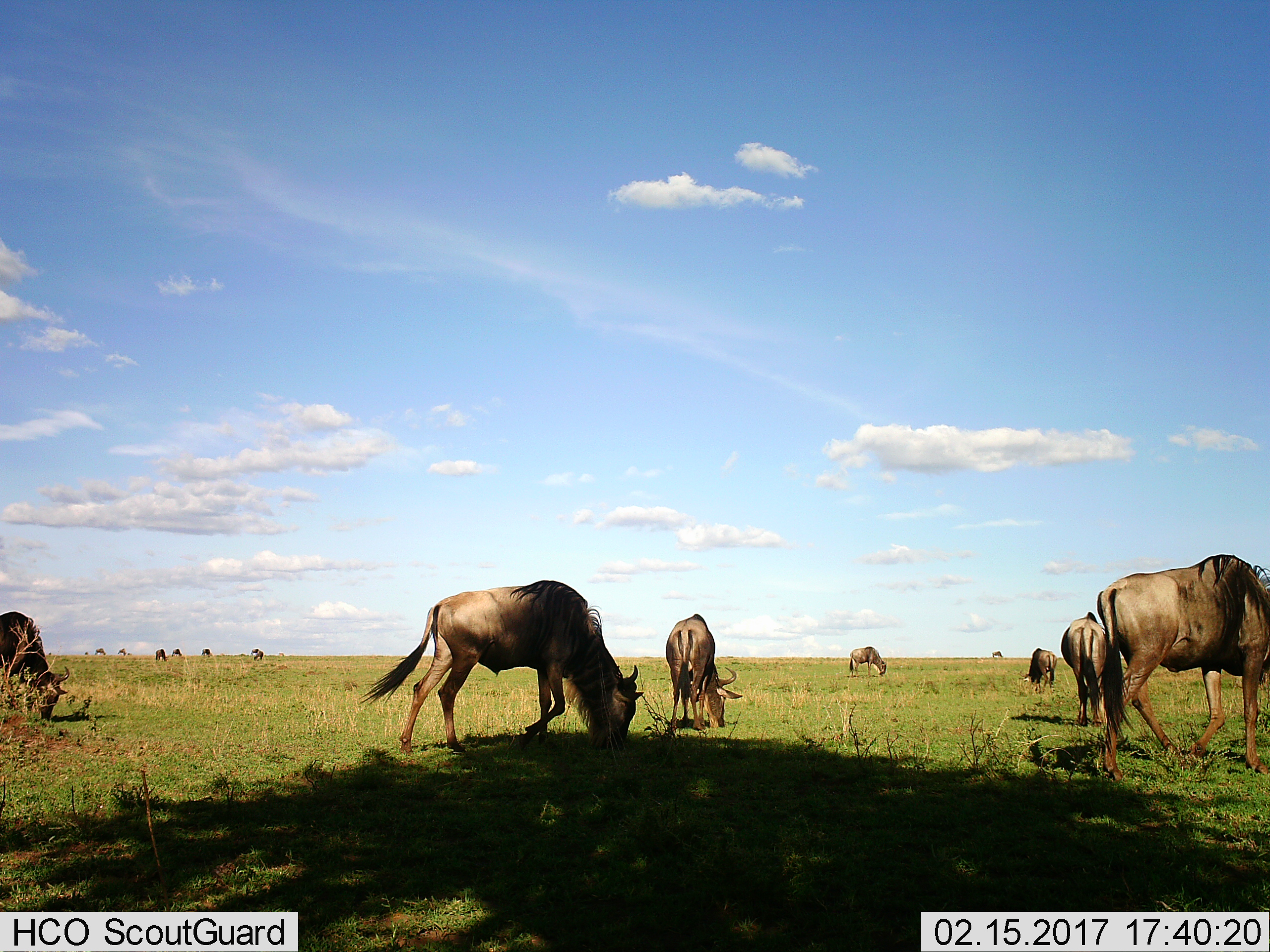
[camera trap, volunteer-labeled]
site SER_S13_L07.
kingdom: Animalia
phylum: Chordata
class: Mammalia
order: Artiodactyla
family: Bovidae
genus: Connochaetes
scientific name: Connochaetes taurinus taurinus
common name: blue wildebeest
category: wildebeestblue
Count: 11-50.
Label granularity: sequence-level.